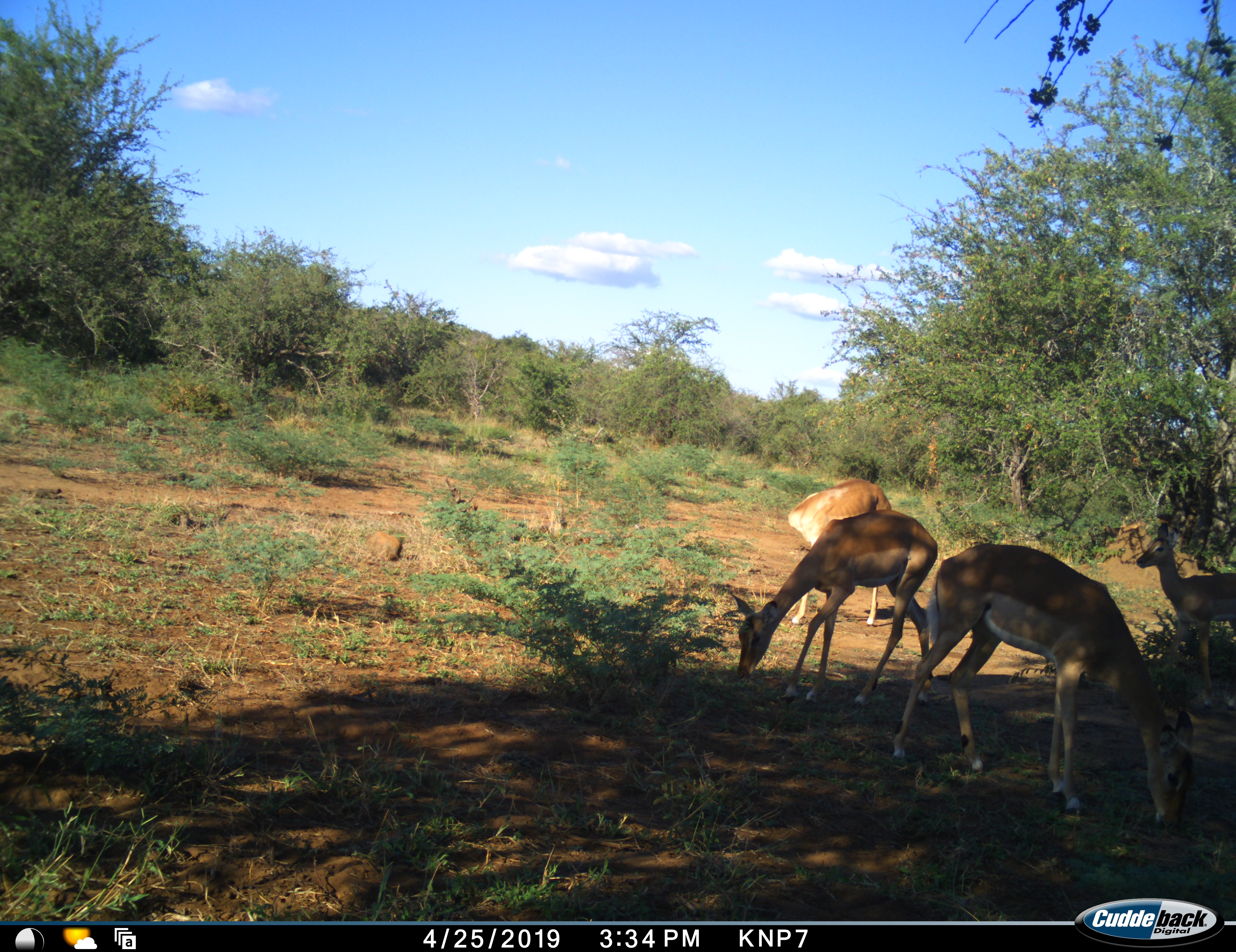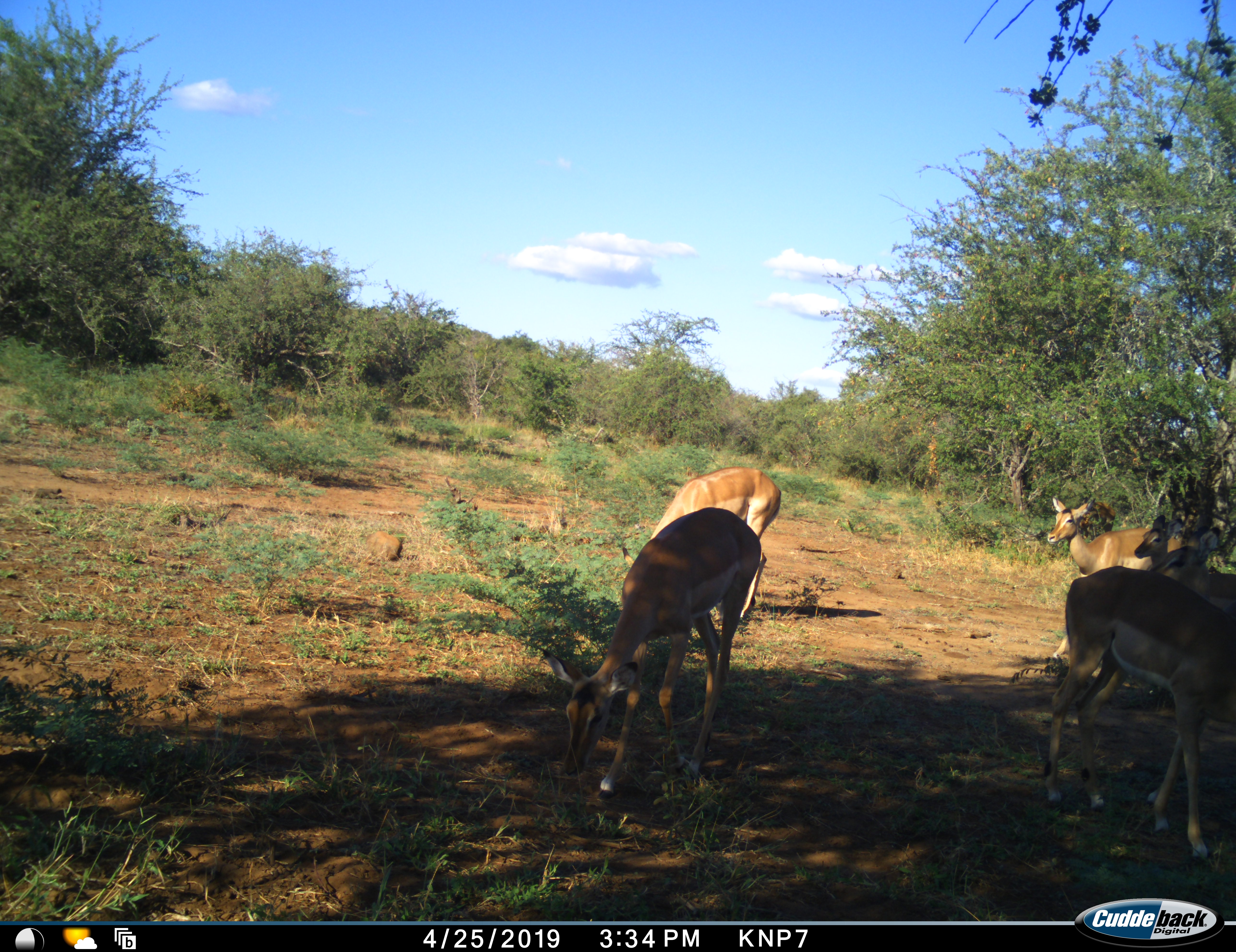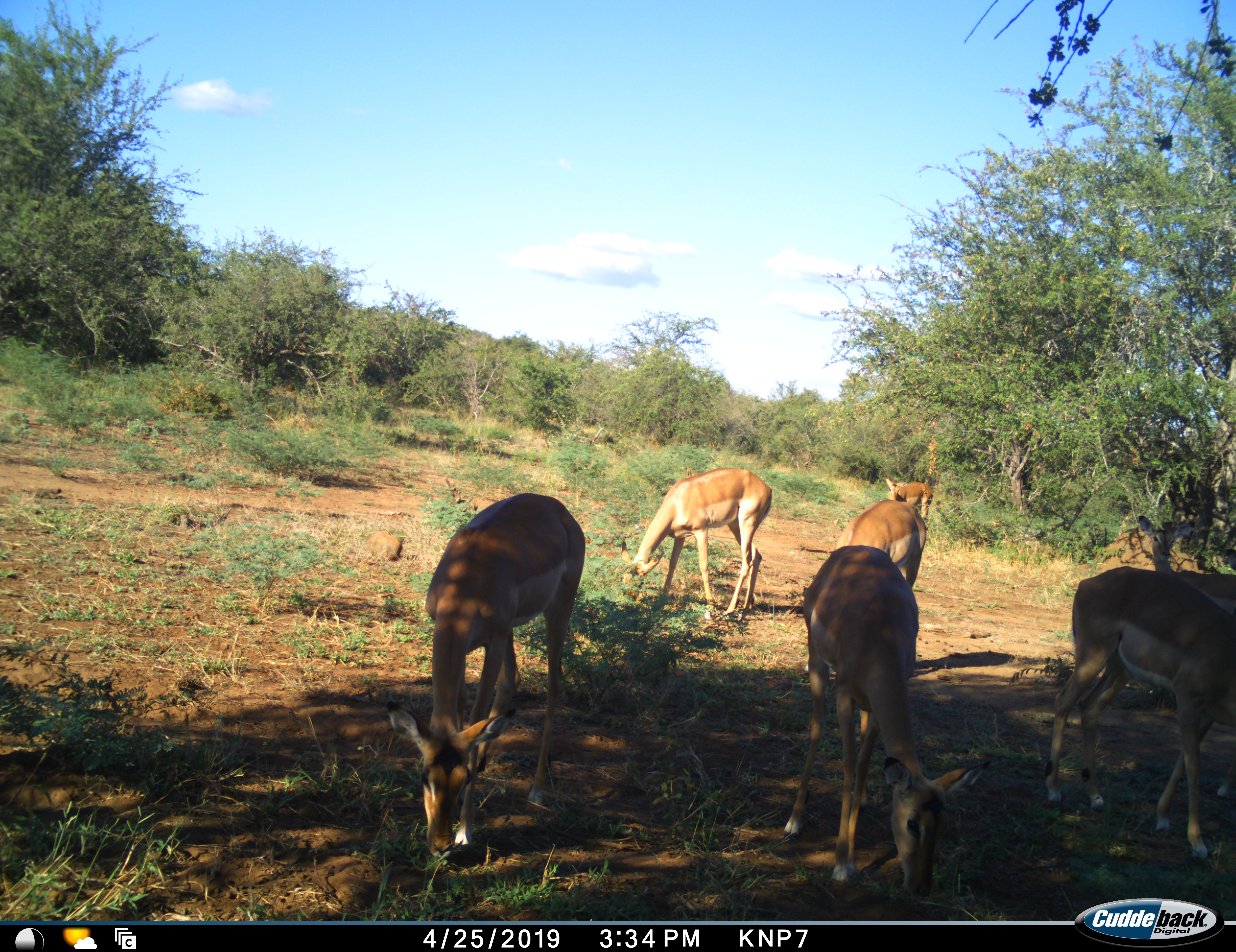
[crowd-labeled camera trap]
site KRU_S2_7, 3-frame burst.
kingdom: Animalia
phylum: Chordata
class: Mammalia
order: Artiodactyla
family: Bovidae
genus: Aepyceros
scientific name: Aepyceros melampus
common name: impala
Impala (Aepyceros melampus), count 6. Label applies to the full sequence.